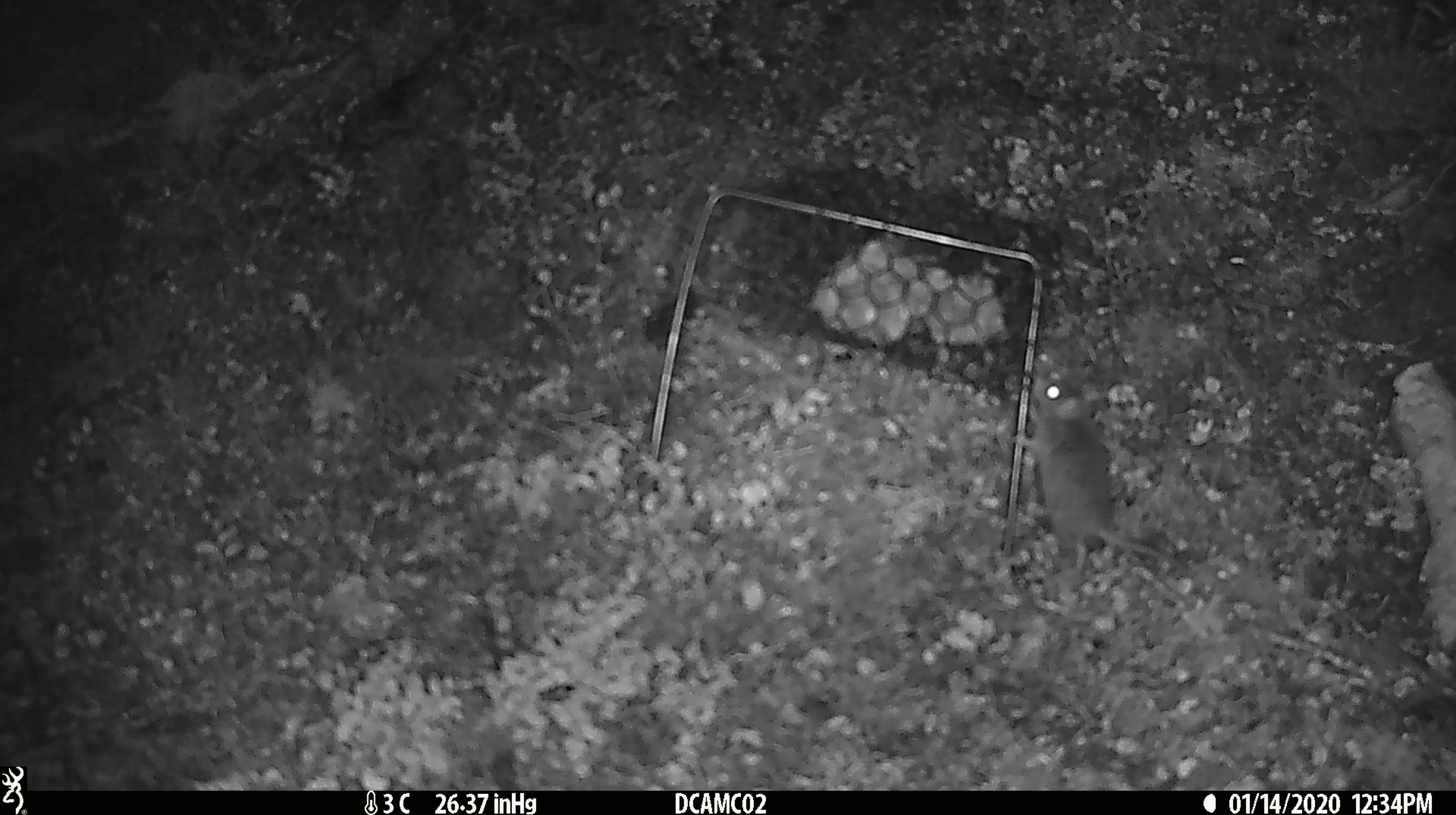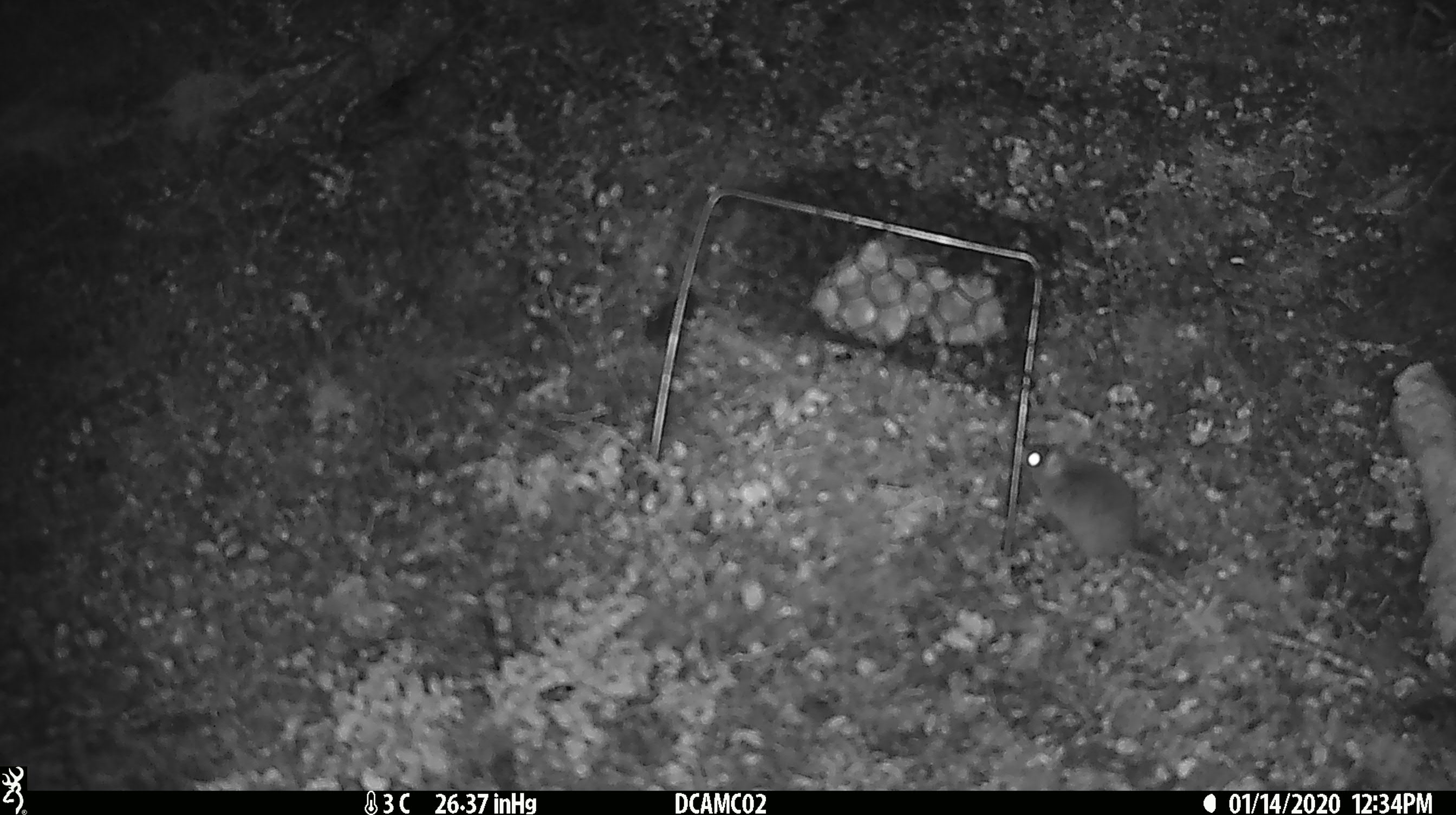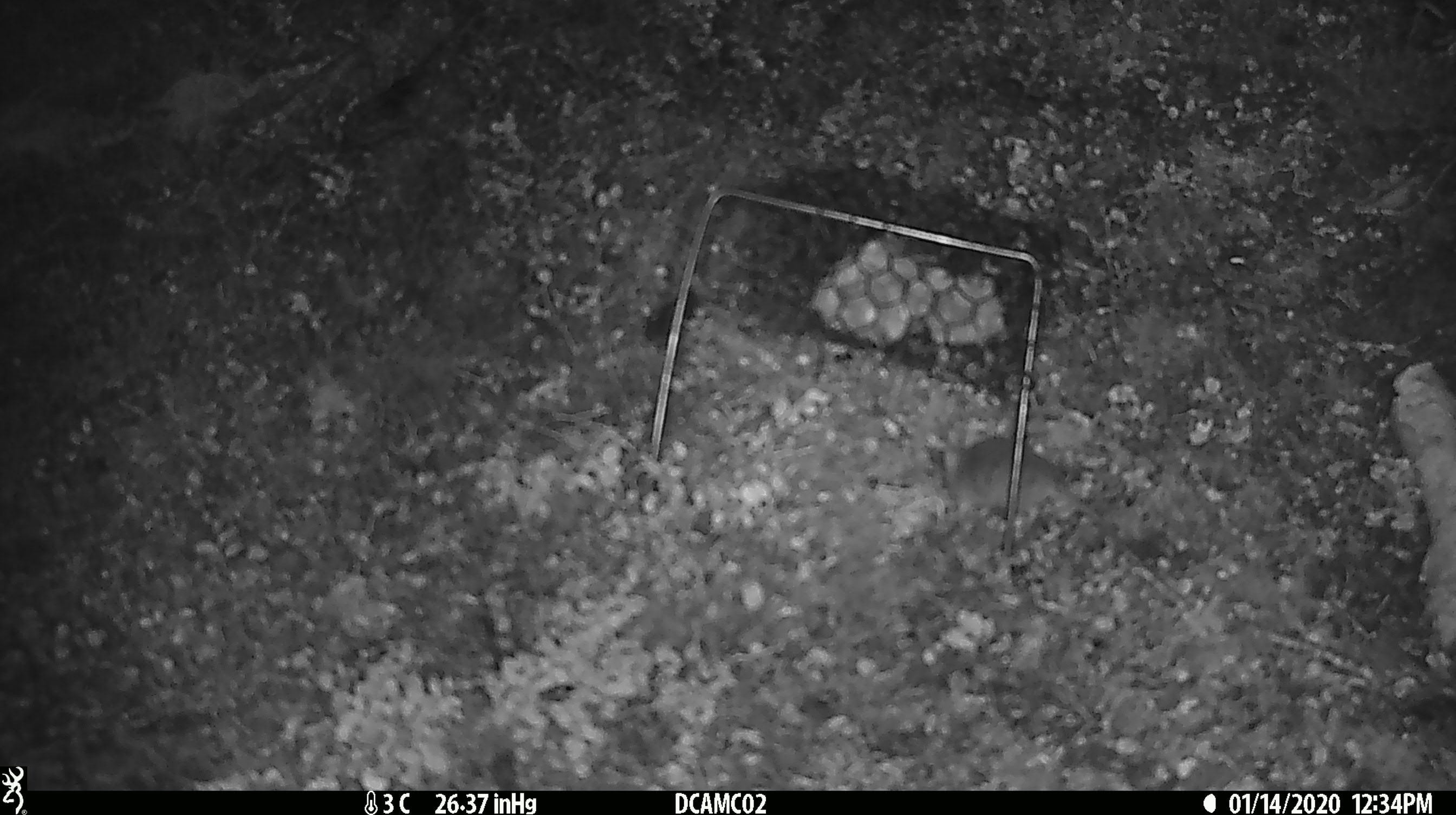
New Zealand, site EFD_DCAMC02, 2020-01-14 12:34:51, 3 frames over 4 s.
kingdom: Animalia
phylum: Chordata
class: Mammalia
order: Rodentia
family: Muridae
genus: Mus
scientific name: Mus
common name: mouse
Mouse (Mus).